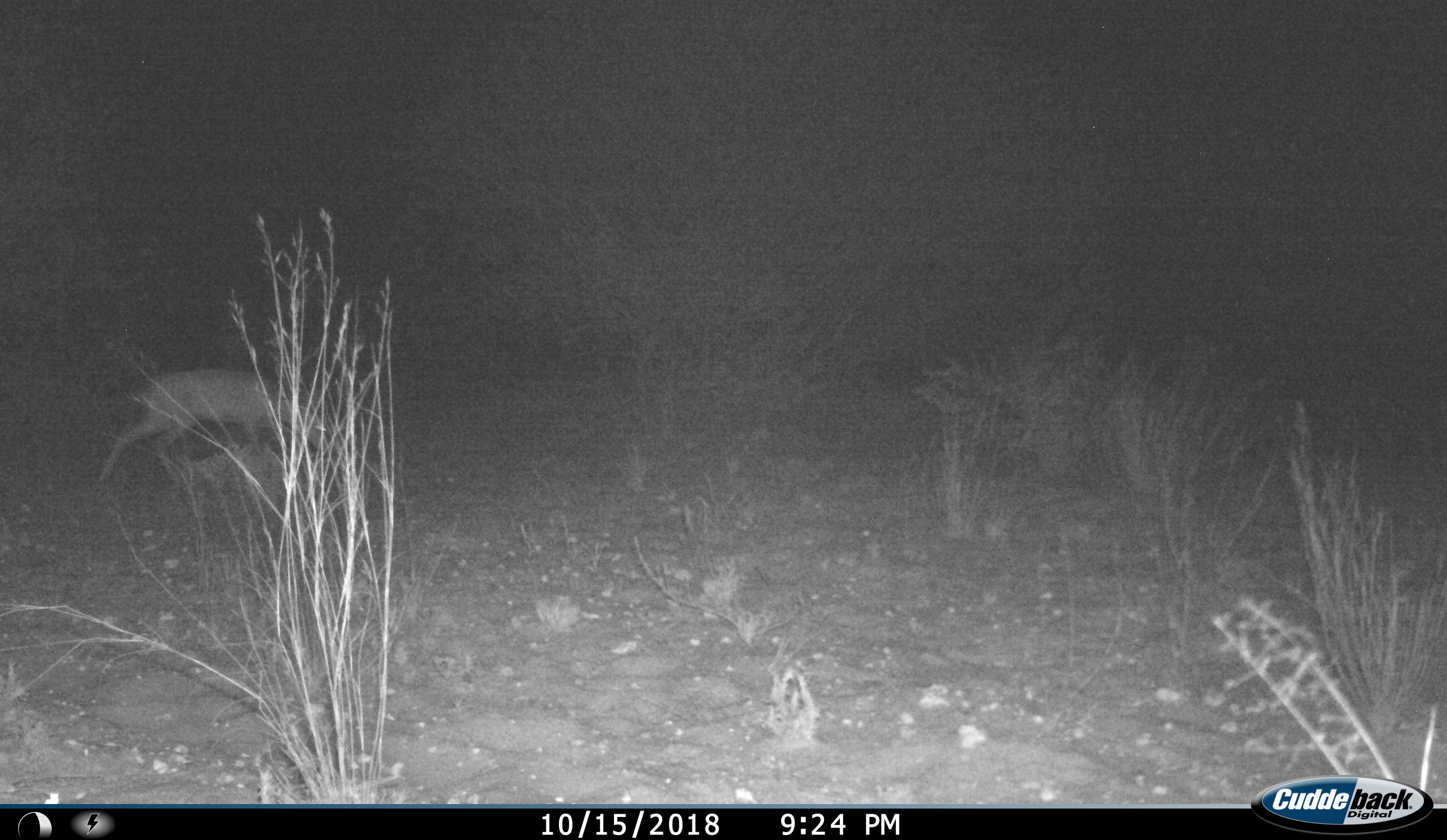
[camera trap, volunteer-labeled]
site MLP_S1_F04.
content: unidentified animal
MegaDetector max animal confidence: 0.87